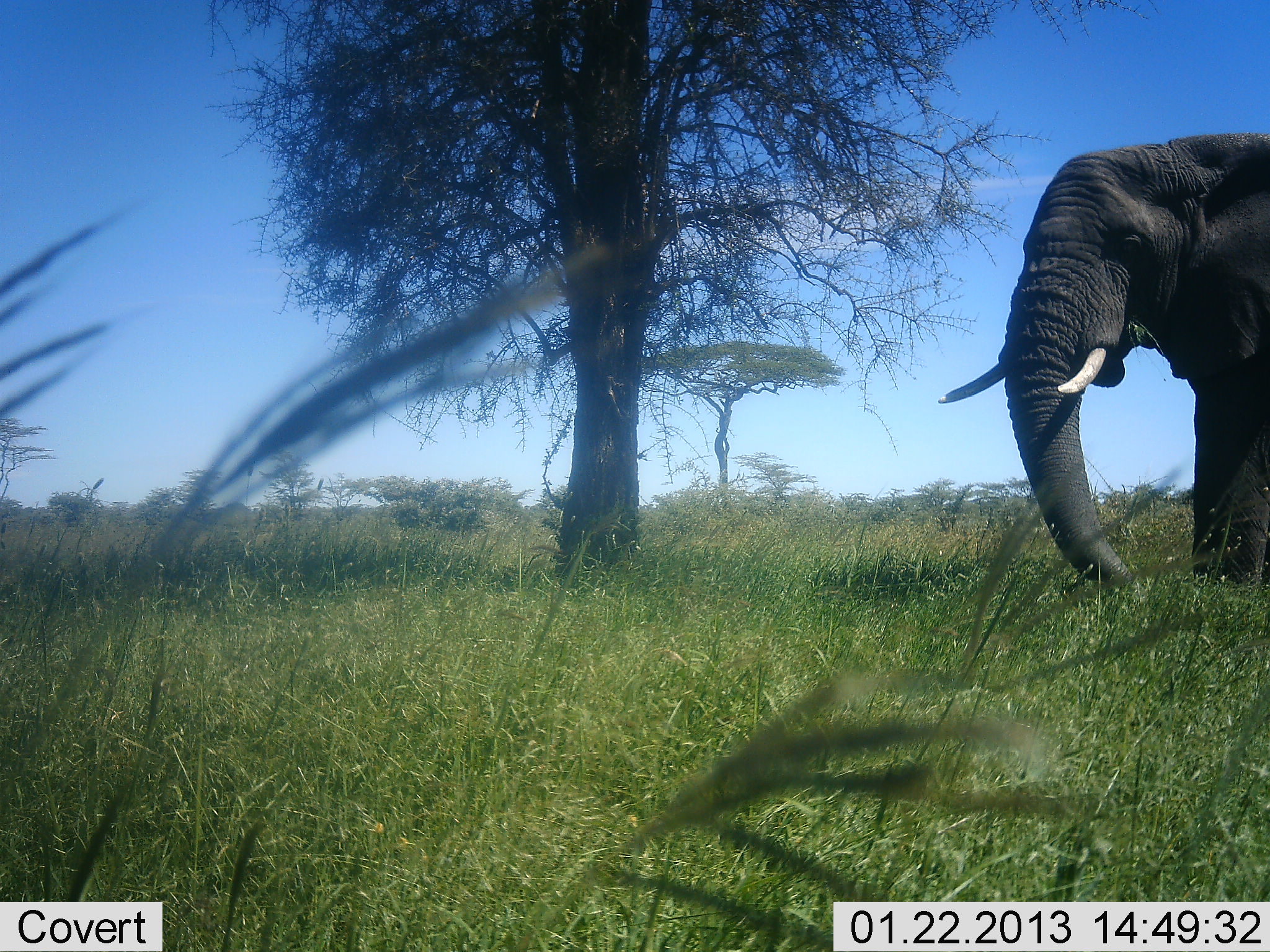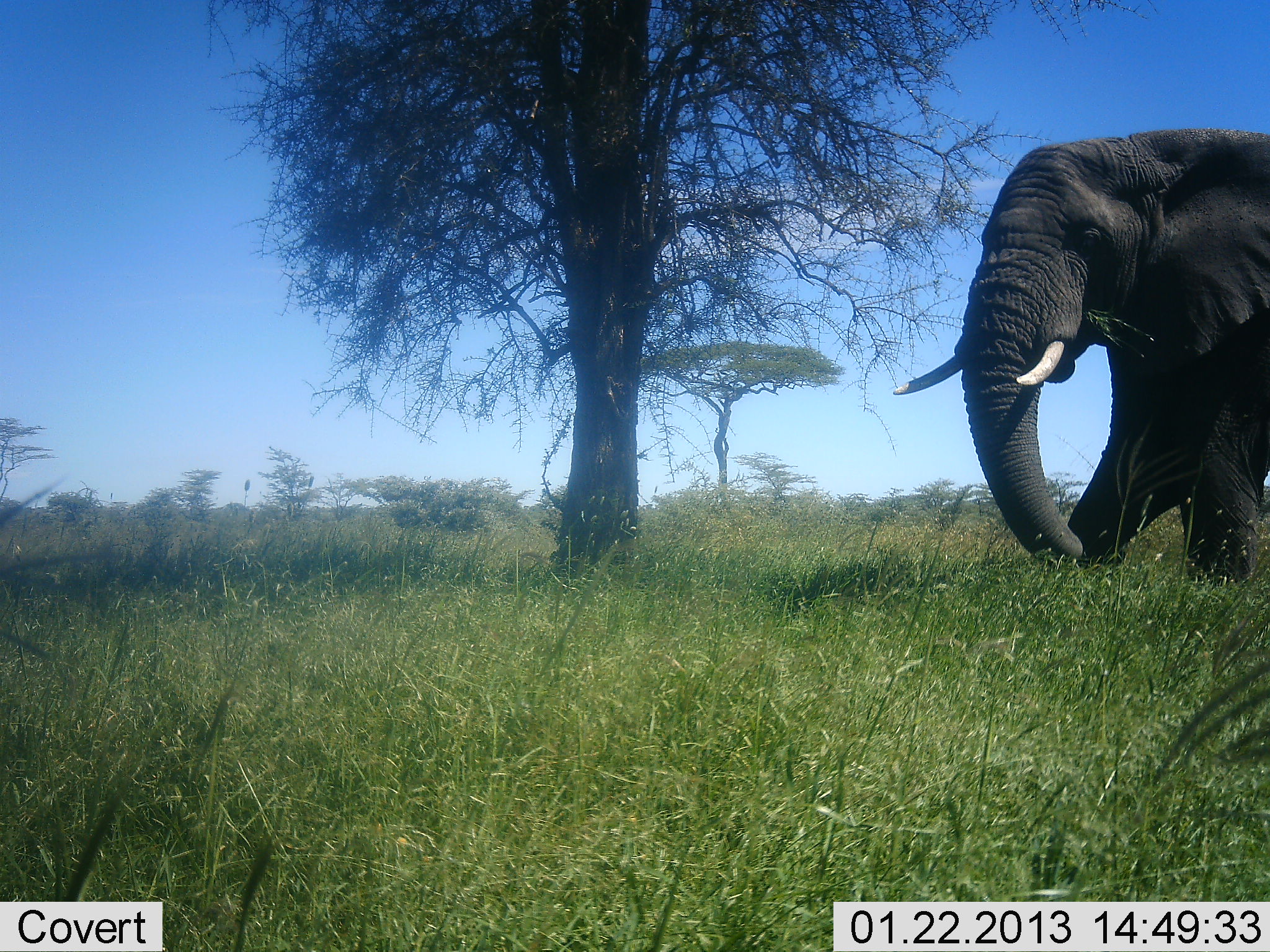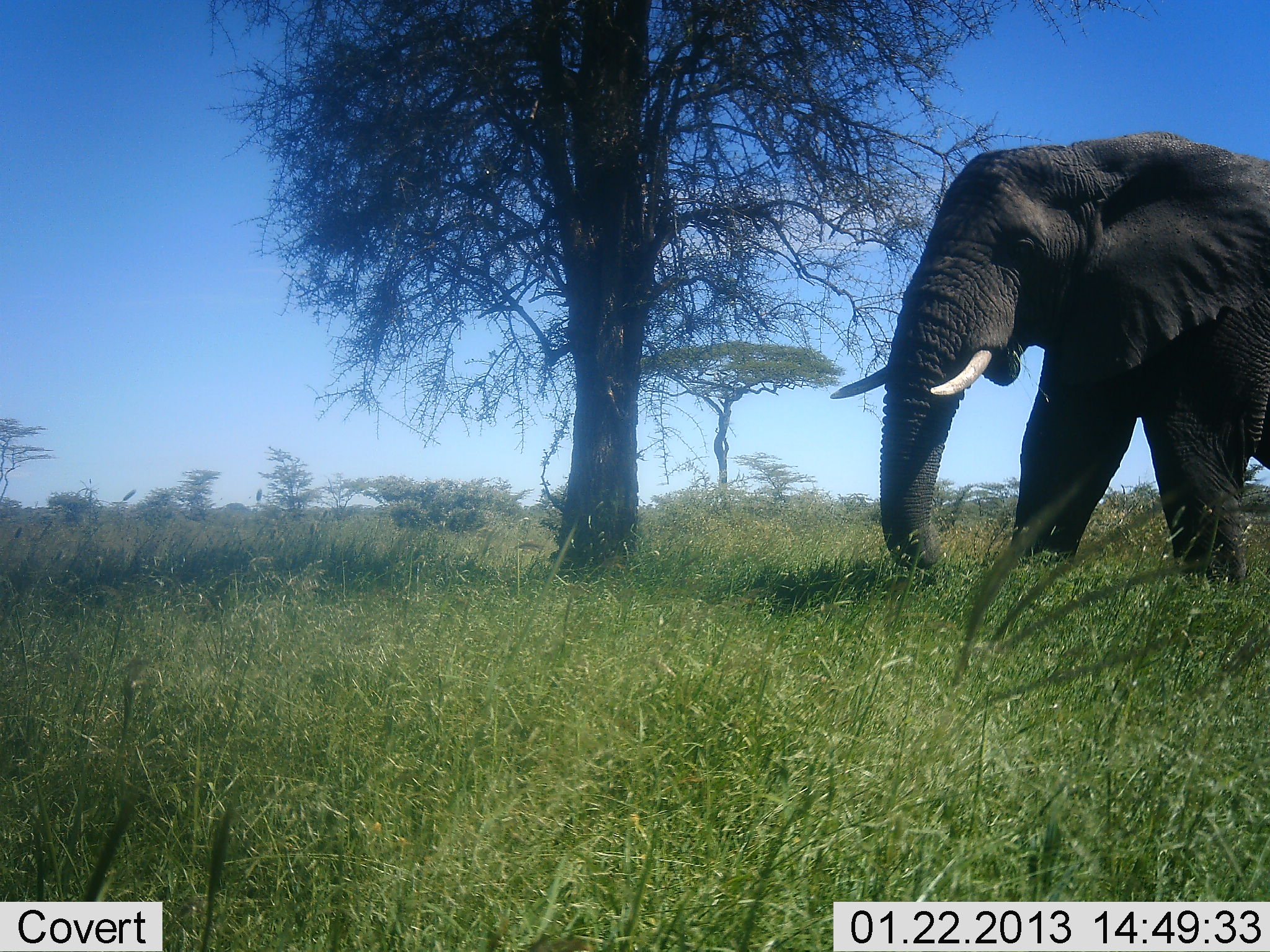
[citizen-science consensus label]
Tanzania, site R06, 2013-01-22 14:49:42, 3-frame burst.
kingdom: Animalia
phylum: Chordata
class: Mammalia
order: Proboscidea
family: Elephantidae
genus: Loxodonta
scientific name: Loxodonta africana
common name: african bush elephant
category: elephant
Elephant (african bush elephant) (Loxodonta africana), count 1. Behavior (volunteer vote fractions): standing 12%, resting 0%, moving 88%, interacting 0%. Young present (vote fraction): 0%. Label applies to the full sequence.